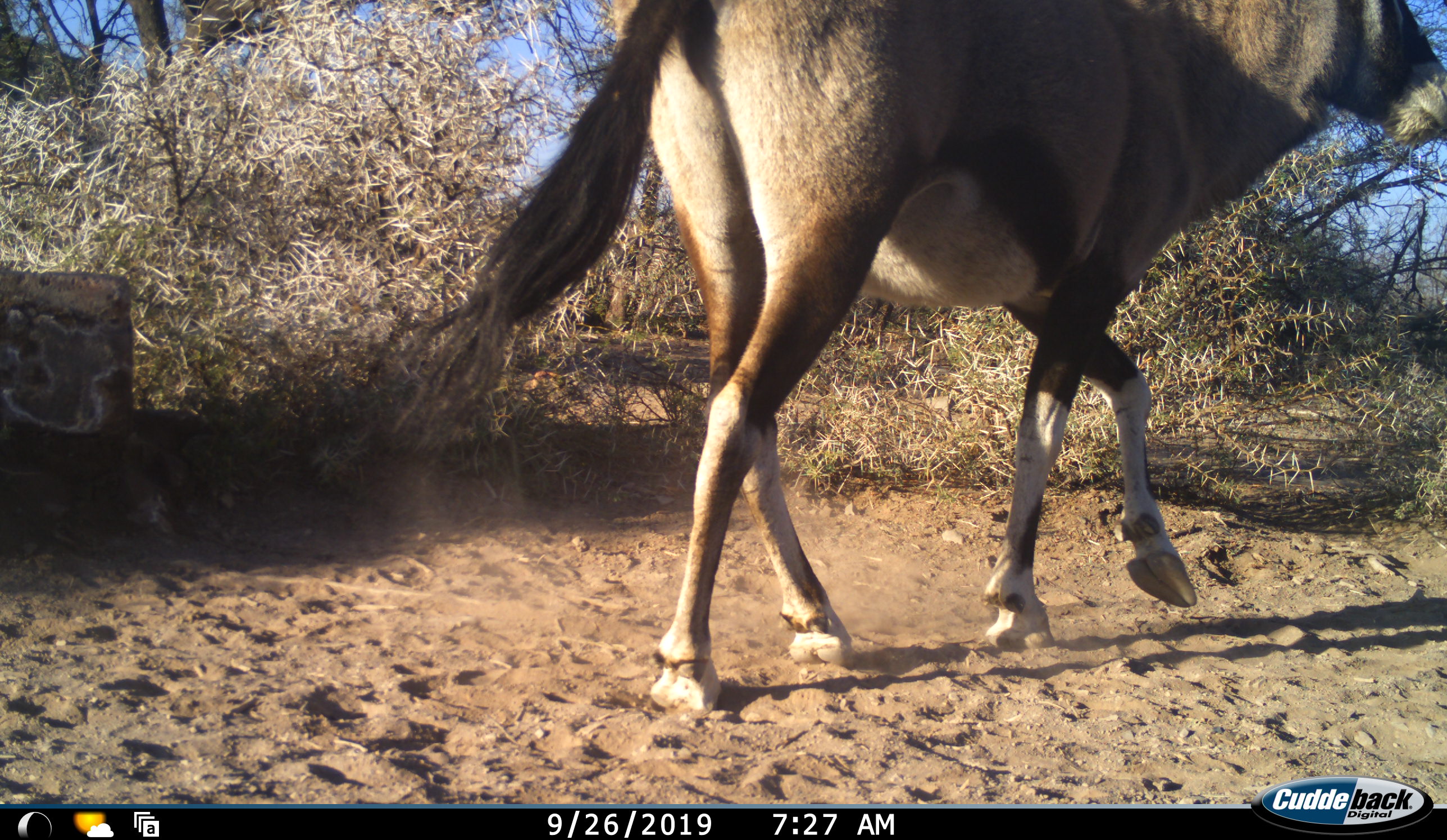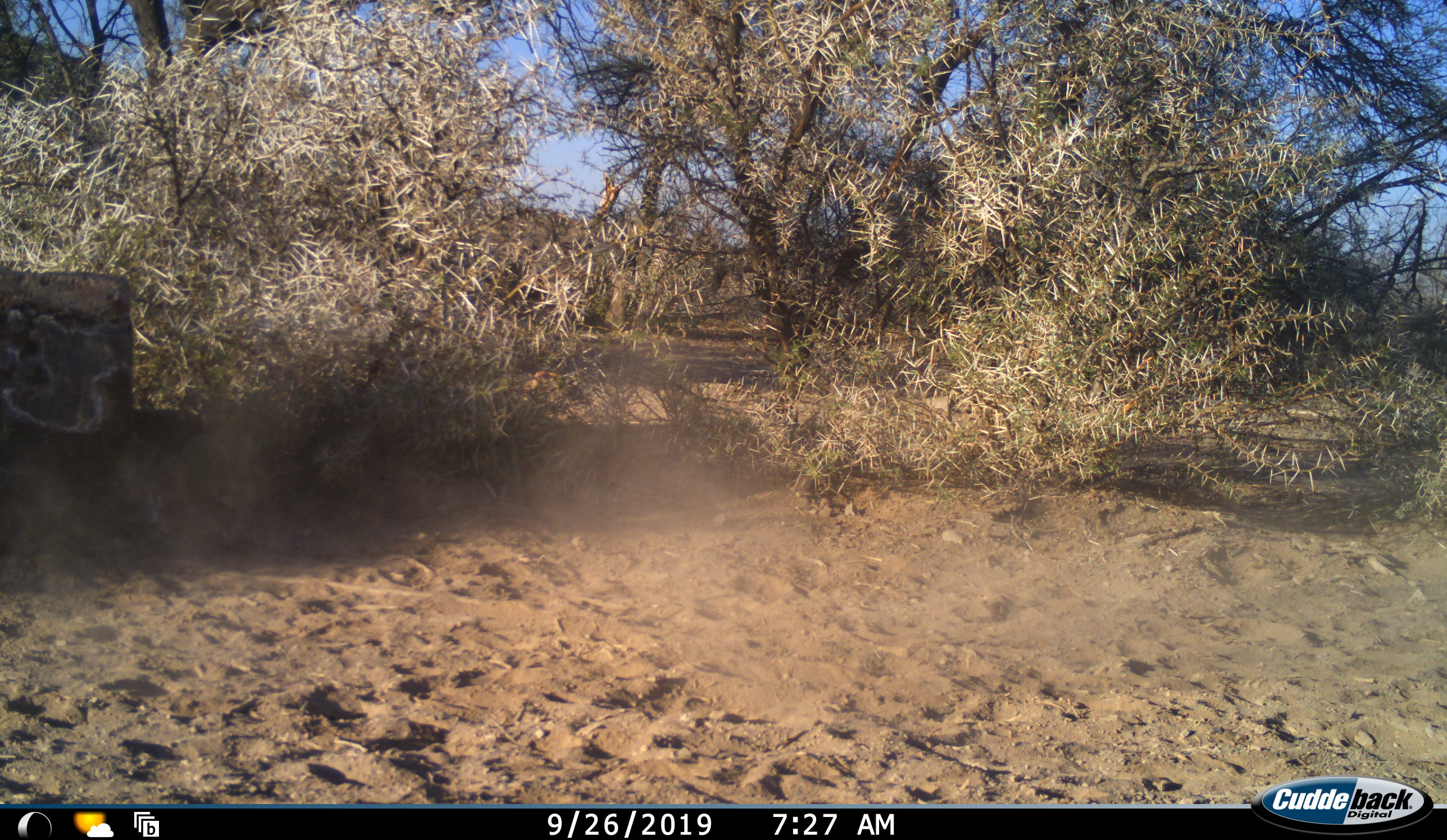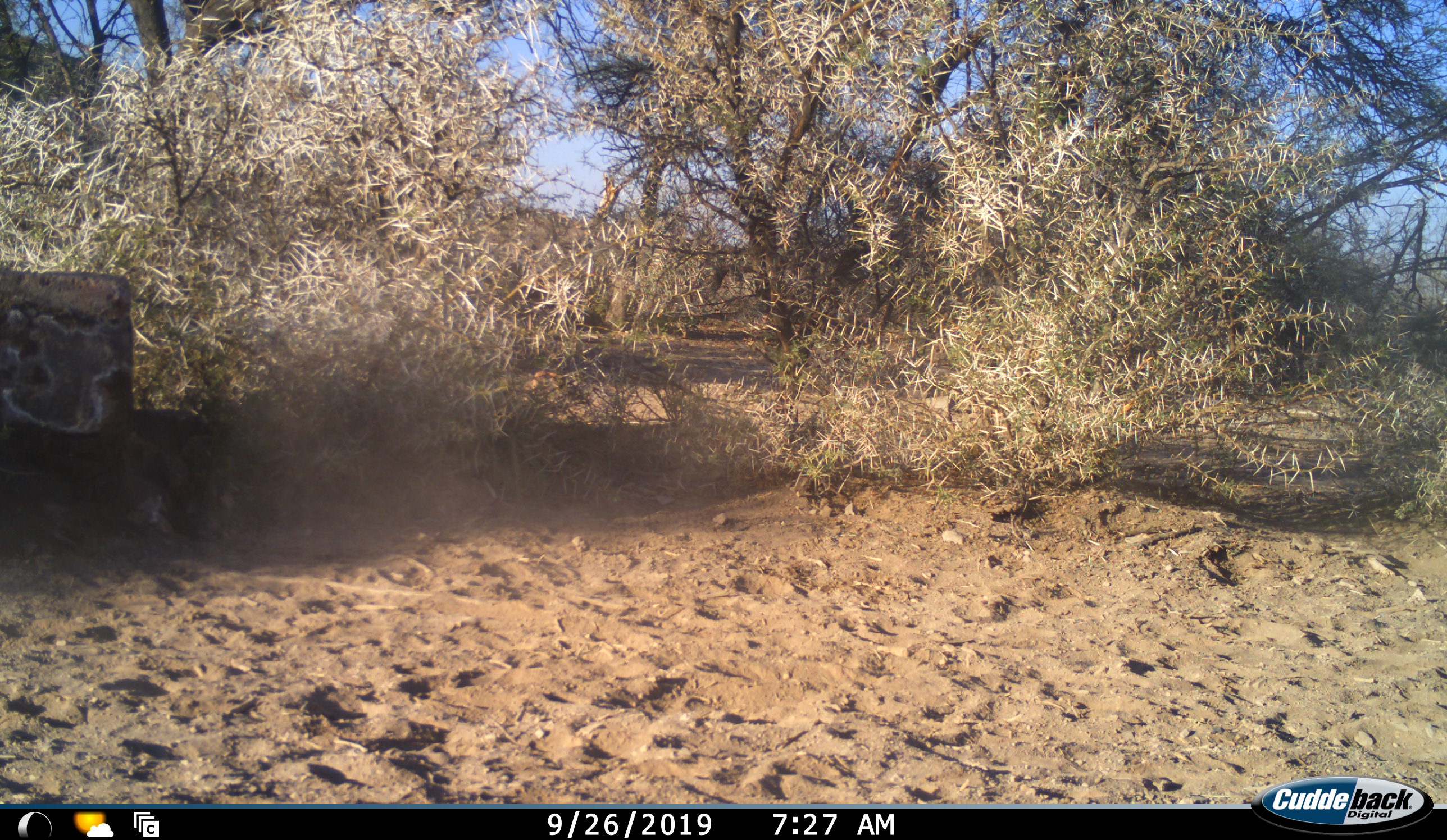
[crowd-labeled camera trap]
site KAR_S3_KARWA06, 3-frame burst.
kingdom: Animalia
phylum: Chordata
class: Mammalia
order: Artiodactyla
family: Bovidae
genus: Oryx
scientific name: Oryx gazella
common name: gemsbok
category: oryx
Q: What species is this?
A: Oryx (gemsbok) (Oryx gazella).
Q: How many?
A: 1.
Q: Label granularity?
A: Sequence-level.